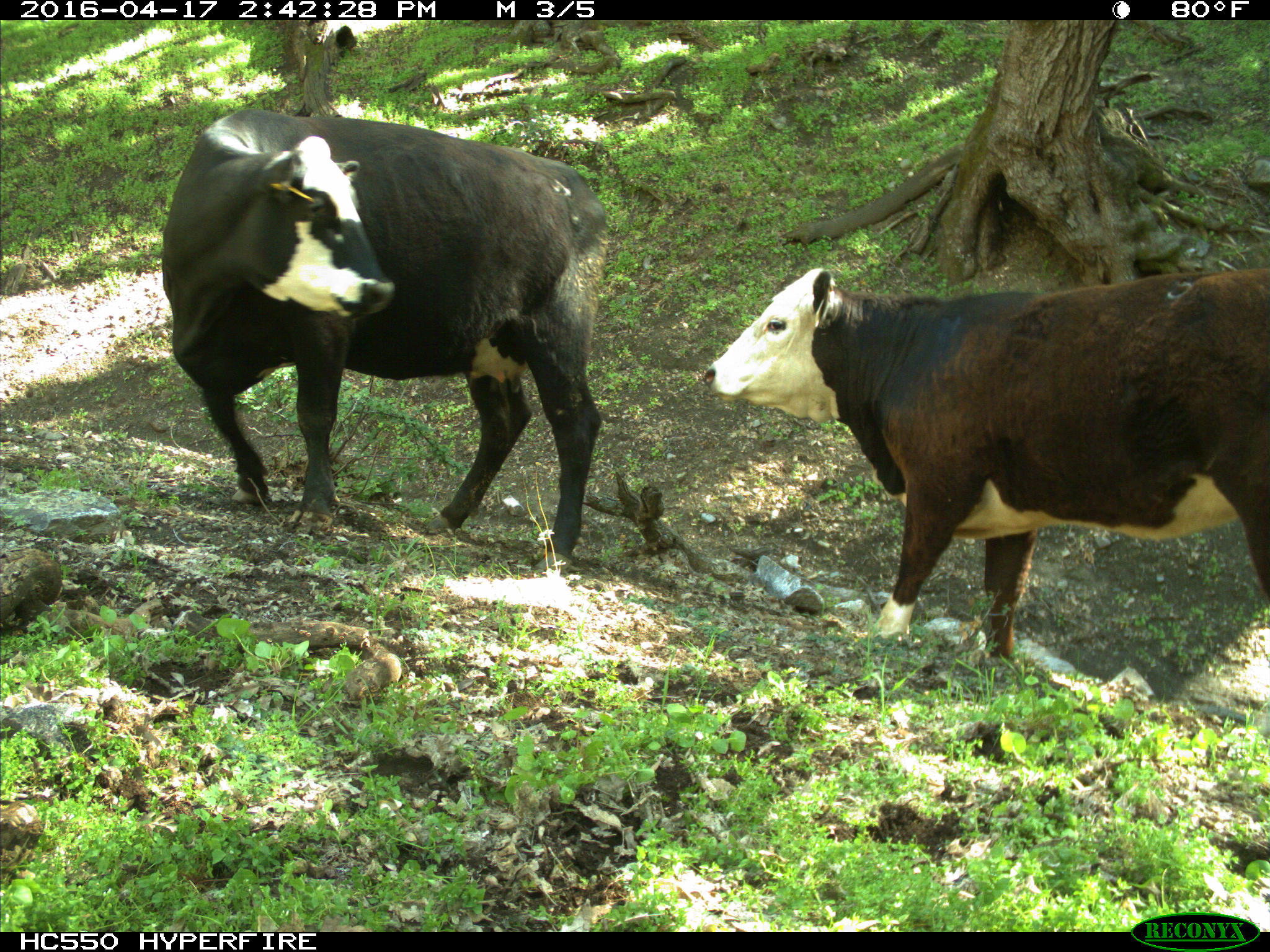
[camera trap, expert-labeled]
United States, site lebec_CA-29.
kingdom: Animalia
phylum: Chordata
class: Mammalia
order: Artiodactyla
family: Bovidae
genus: Bos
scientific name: Bos taurus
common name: domestic cow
Bos taurus (domestic cow).